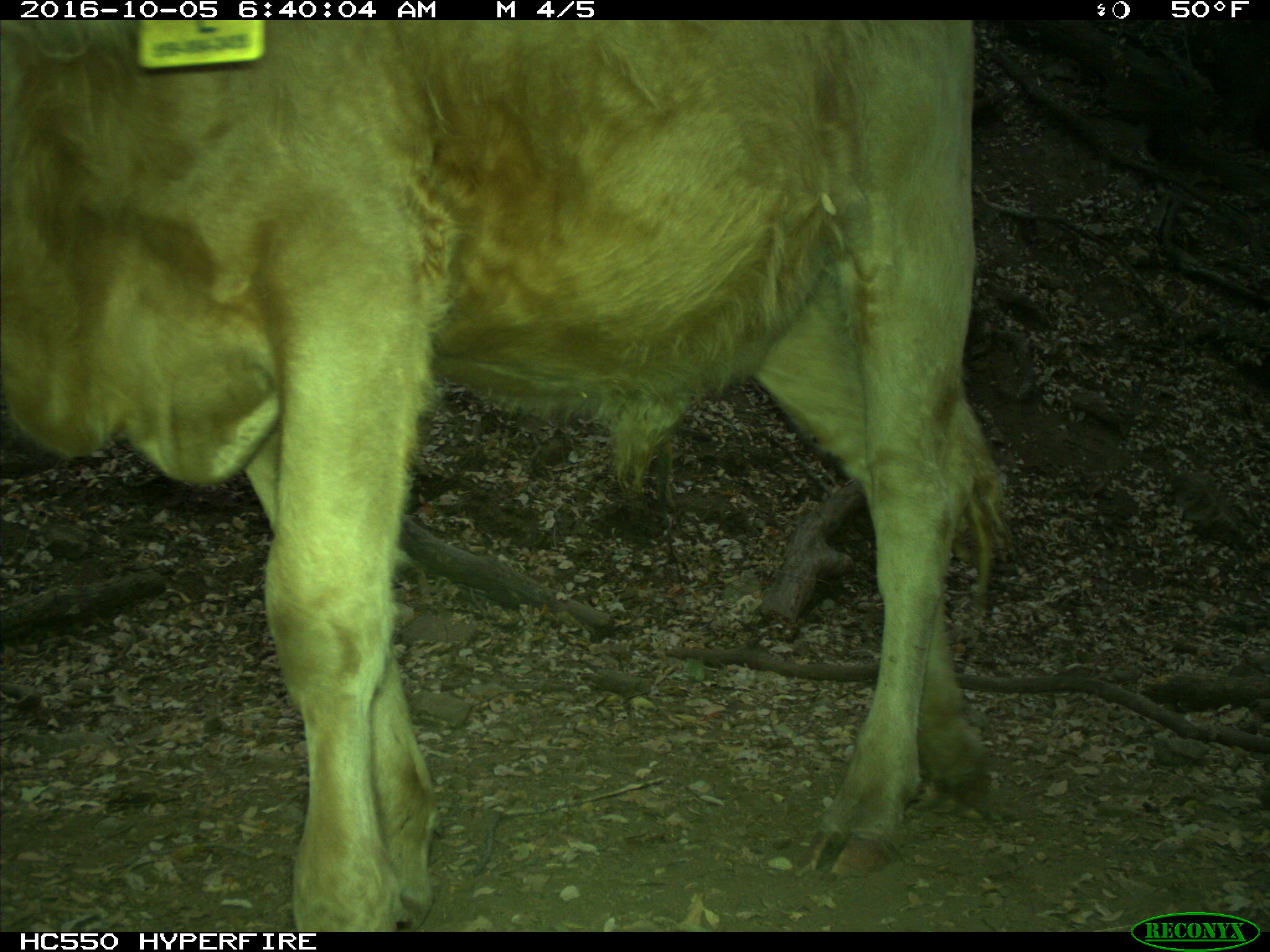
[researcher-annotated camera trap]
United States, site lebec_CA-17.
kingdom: Animalia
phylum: Chordata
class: Mammalia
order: Artiodactyla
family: Bovidae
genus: Bos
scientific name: Bos taurus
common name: domestic cow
Bos taurus (domestic cow).